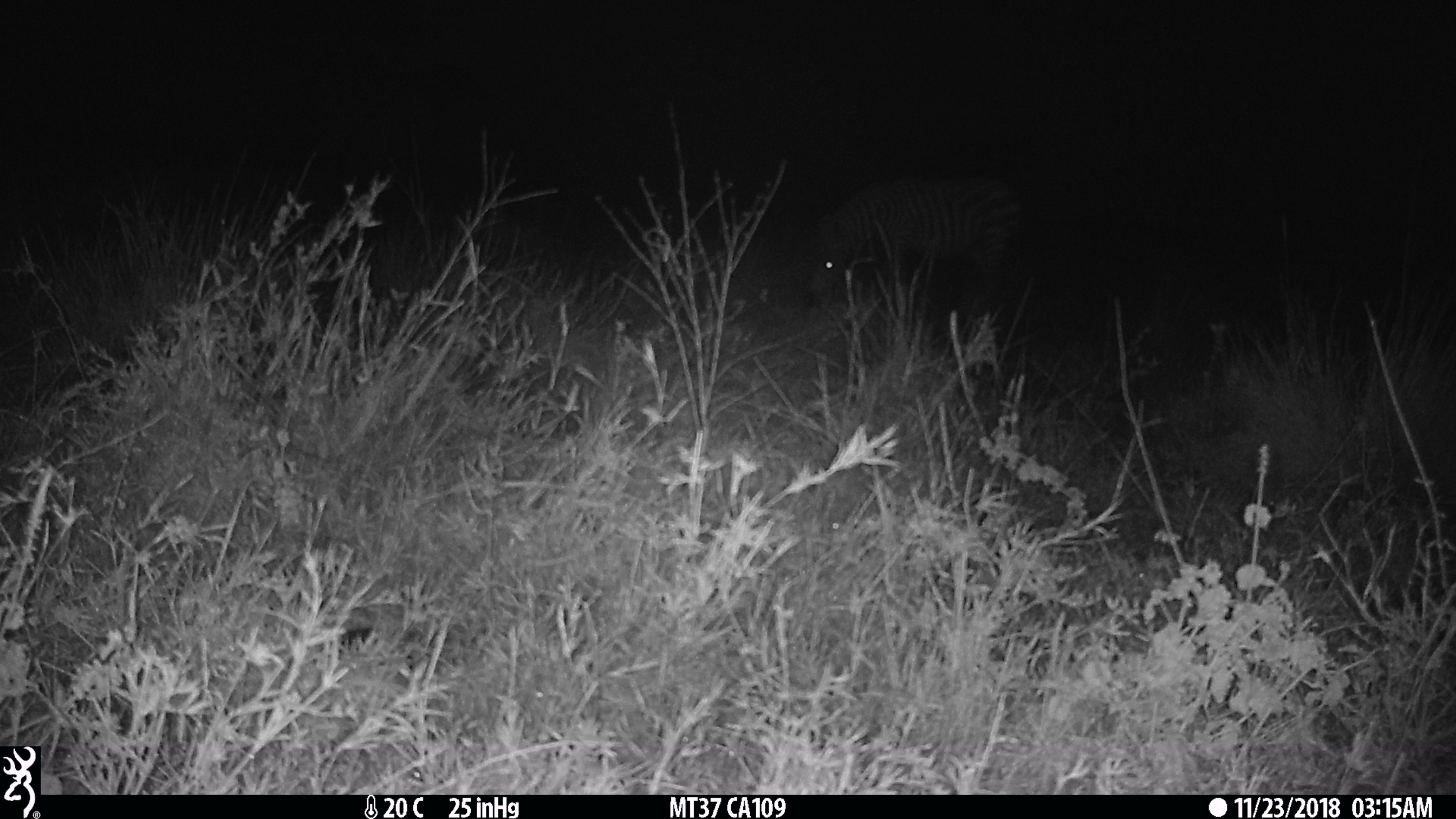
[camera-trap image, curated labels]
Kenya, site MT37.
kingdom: Animalia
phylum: Chordata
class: Mammalia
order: Perissodactyla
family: Equidae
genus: Equus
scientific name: Equus quagga burchellii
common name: burchell's zebra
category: zebra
Zebra (burchell's zebra) (Equus quagga burchellii).